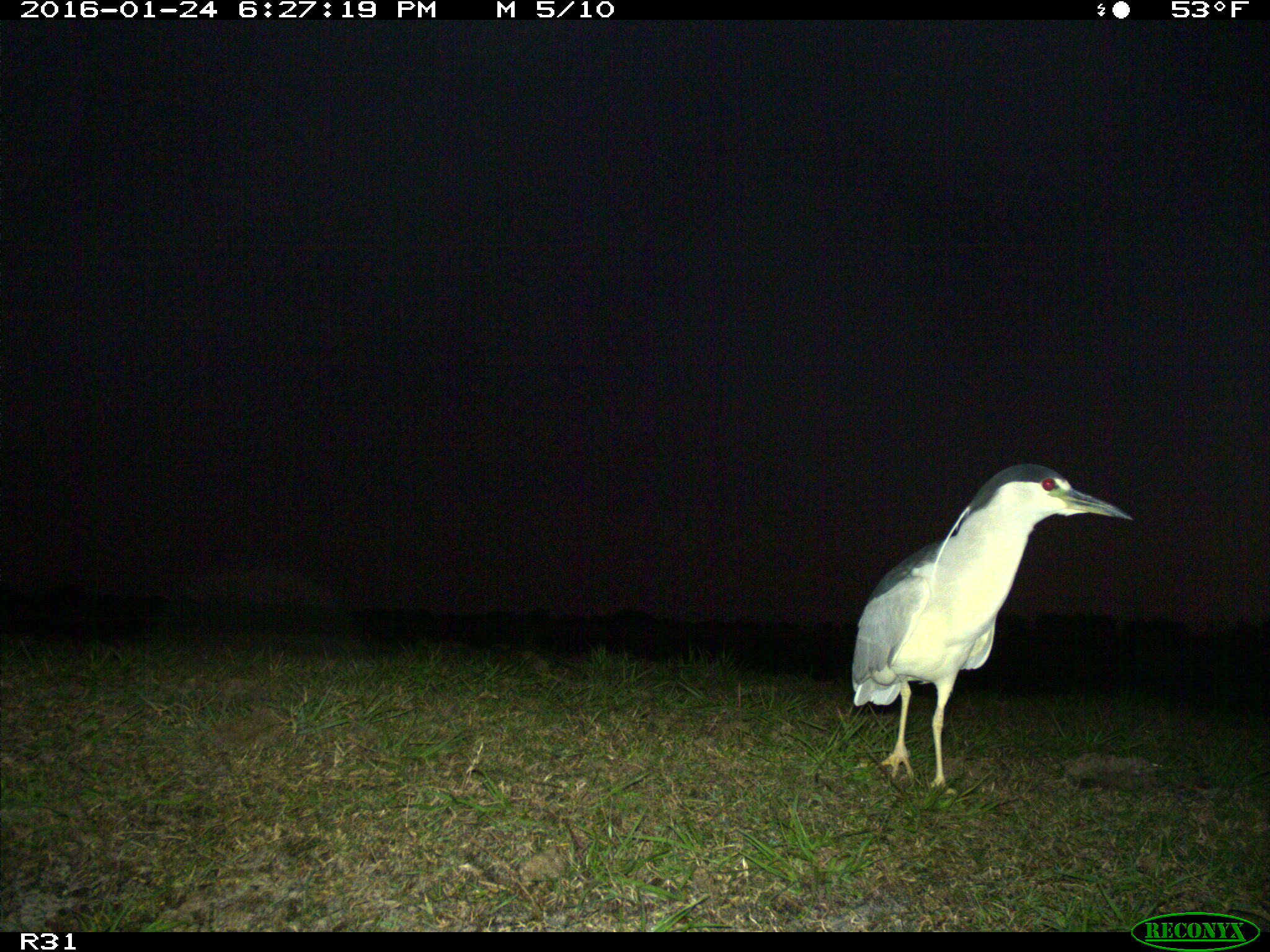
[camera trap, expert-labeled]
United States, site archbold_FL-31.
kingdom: Animalia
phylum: Chordata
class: Aves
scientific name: Aves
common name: birds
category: unidentified bird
Unidentified bird (birds) (Aves).